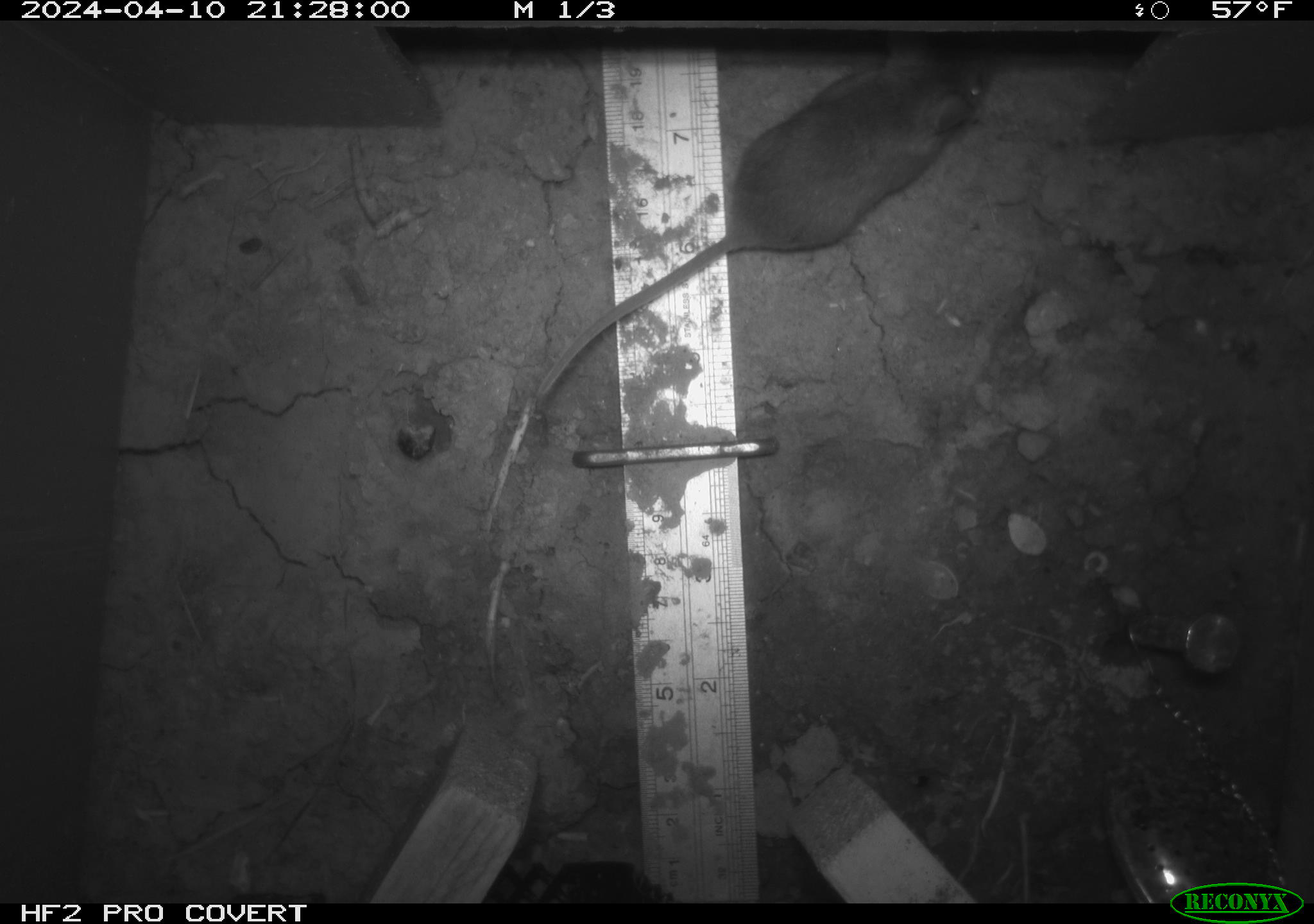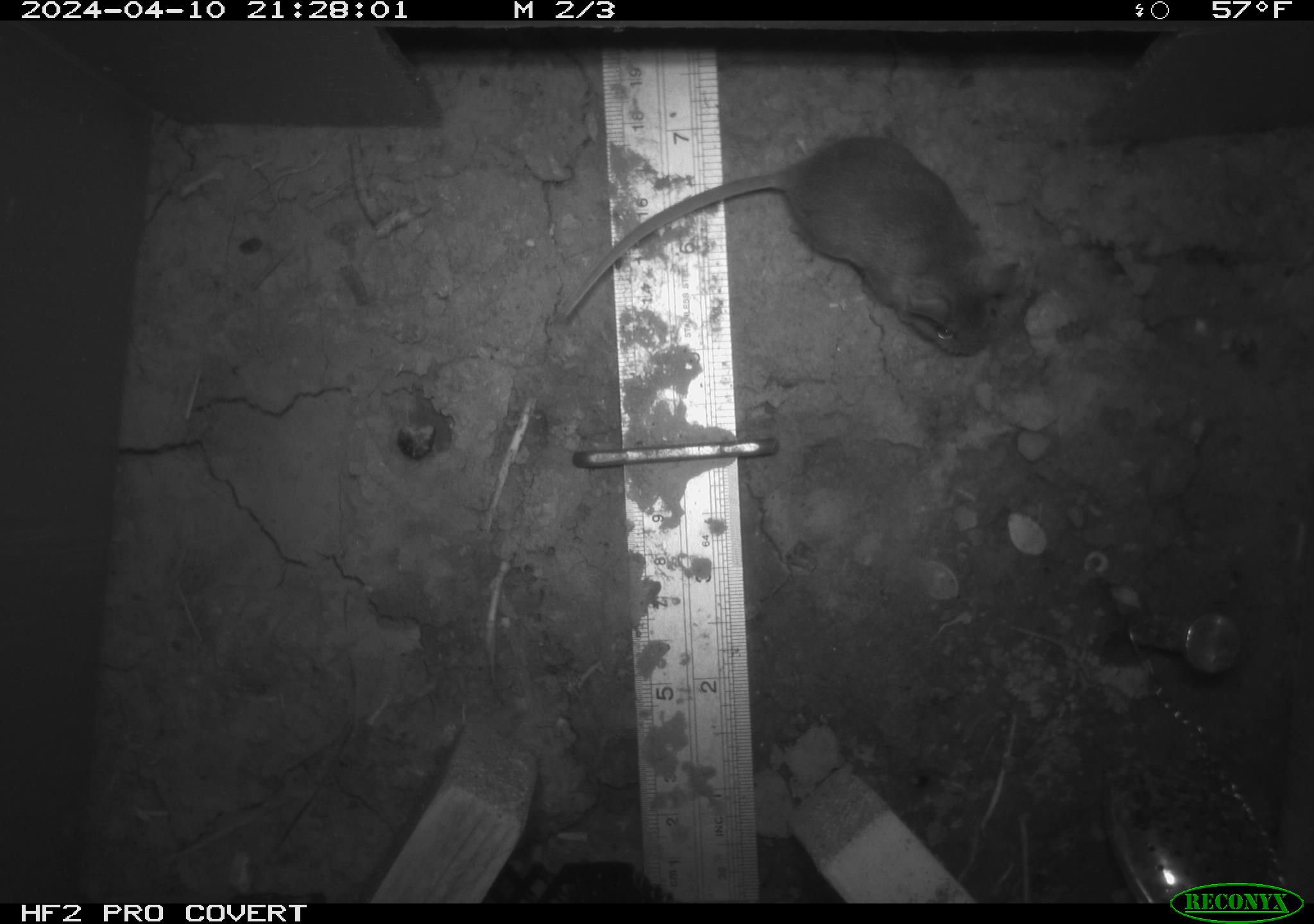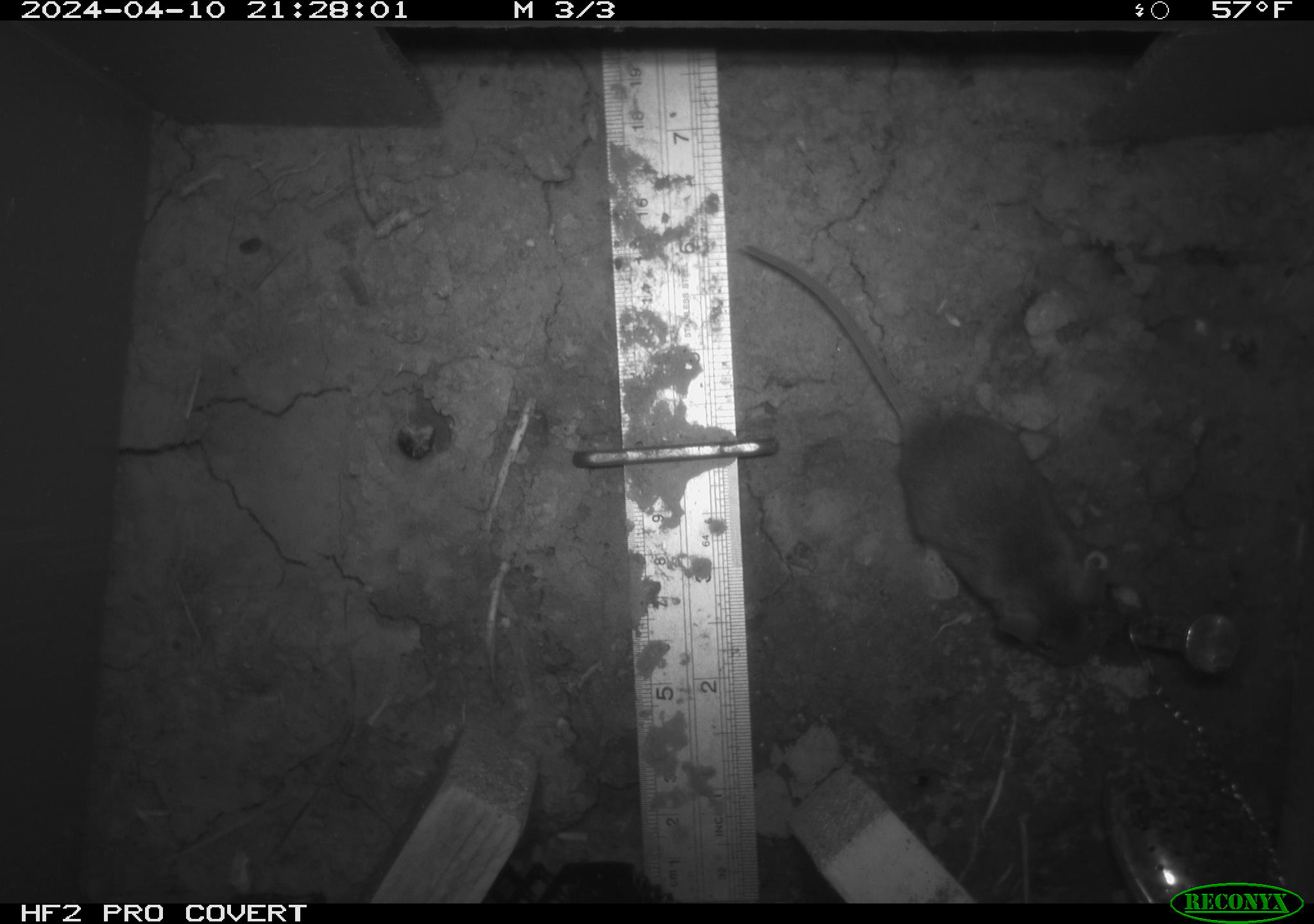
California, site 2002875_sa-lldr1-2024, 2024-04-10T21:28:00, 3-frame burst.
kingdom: Animalia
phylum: Chordata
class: Mammalia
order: Rodentia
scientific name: Rodentia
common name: mouse species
Mouse species (Rodentia).